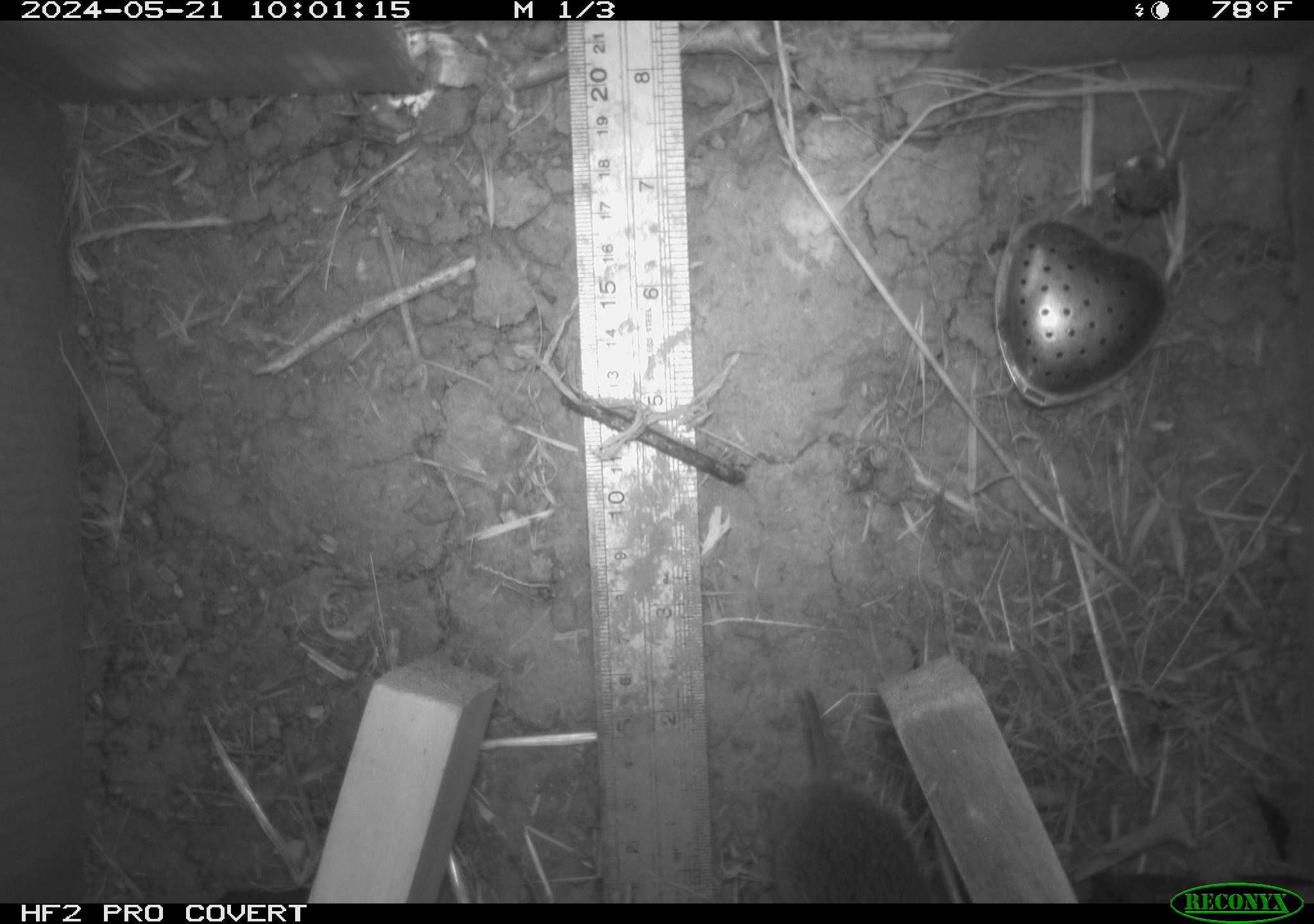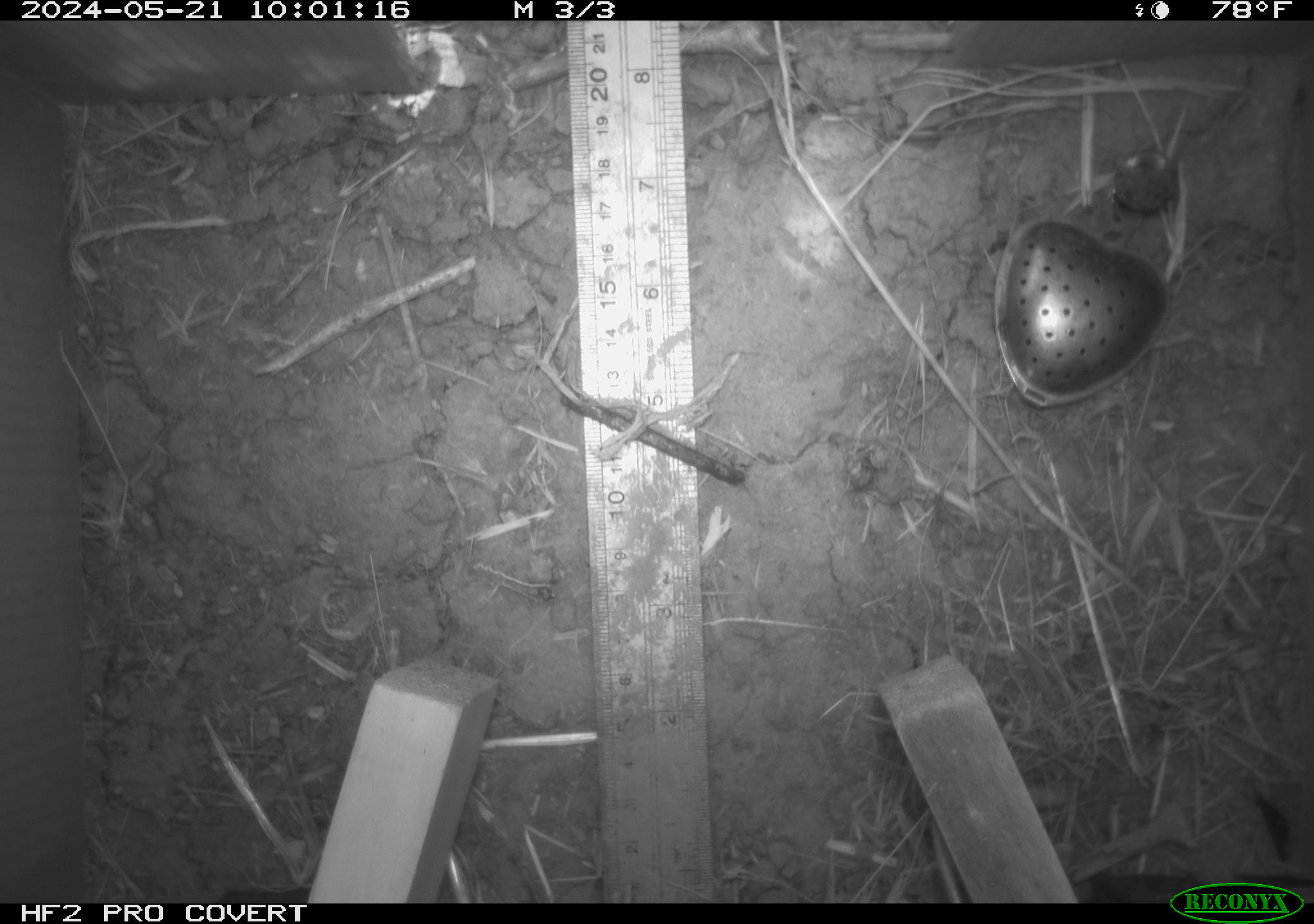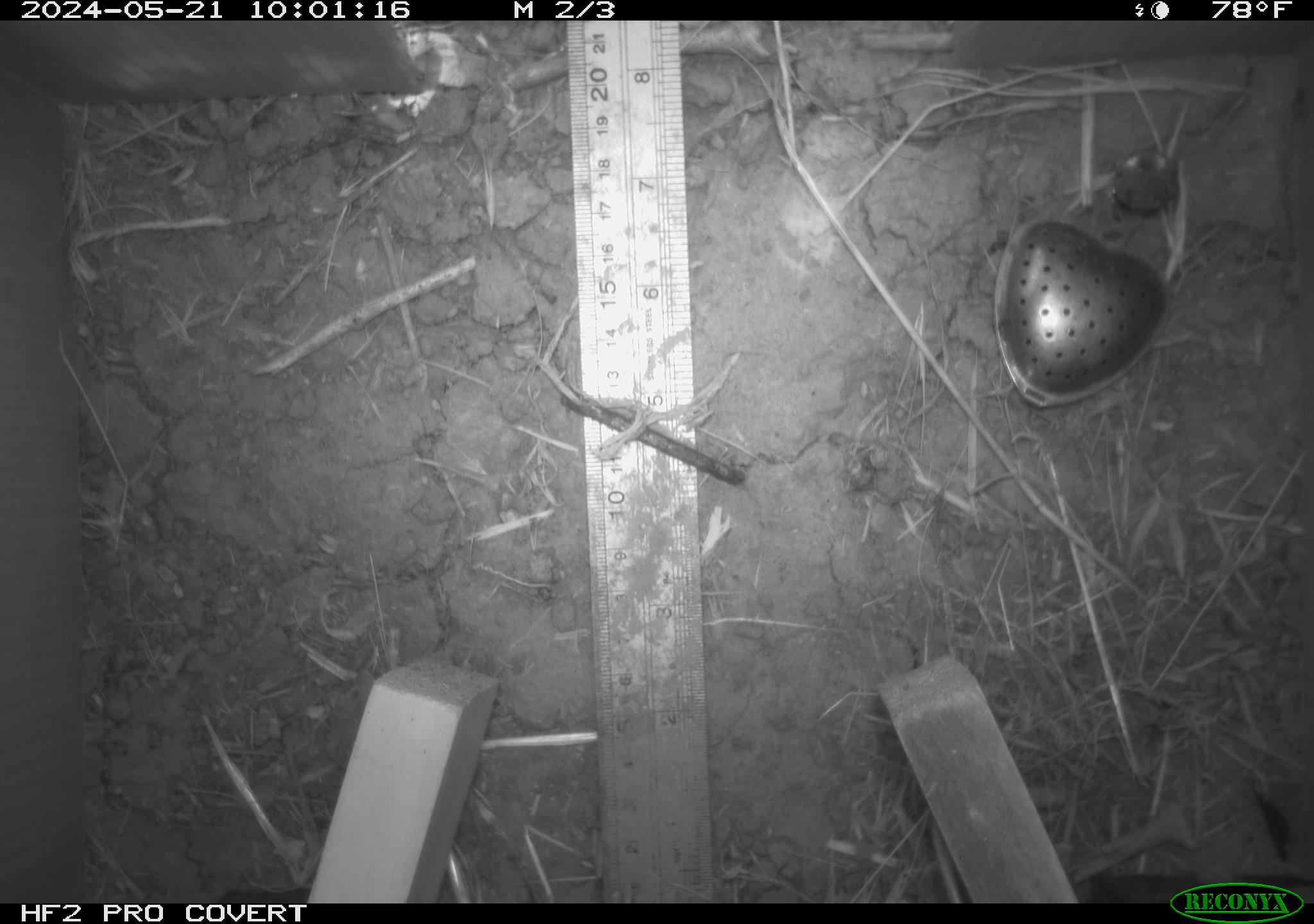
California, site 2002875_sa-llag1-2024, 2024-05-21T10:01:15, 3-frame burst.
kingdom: Animalia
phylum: Chordata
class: Mammalia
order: Rodentia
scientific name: Rodentia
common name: rodent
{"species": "rodent (Rodentia)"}